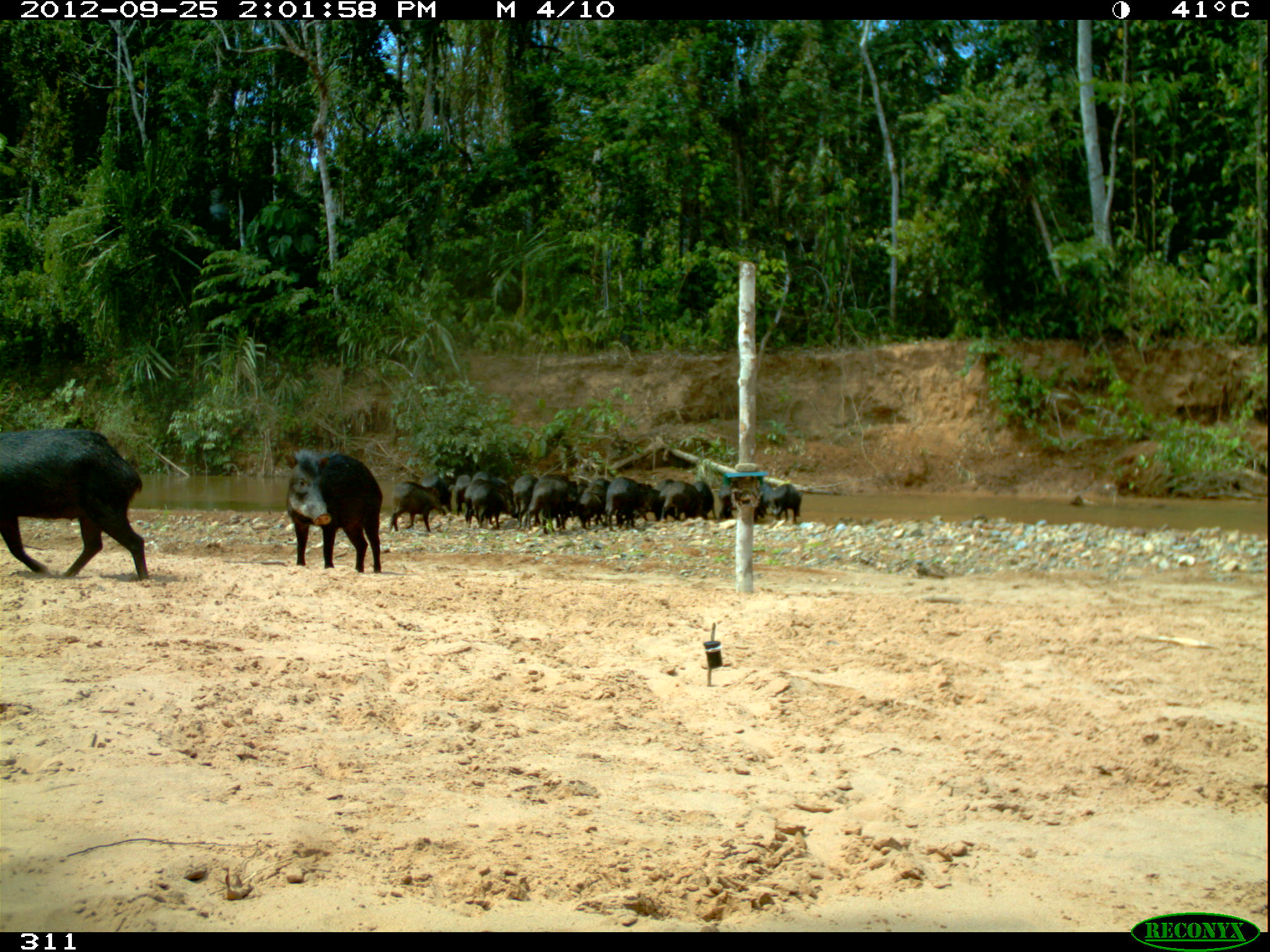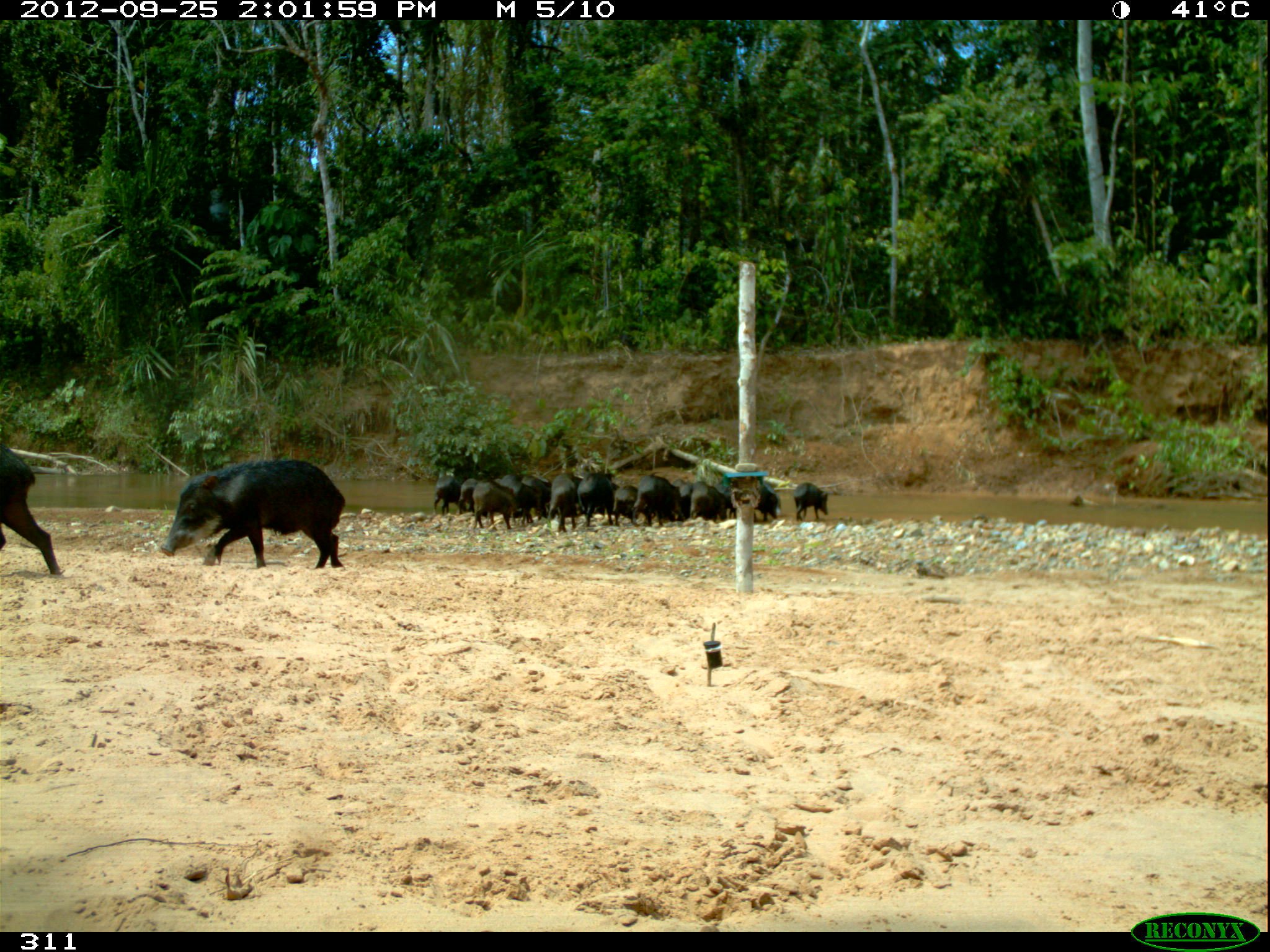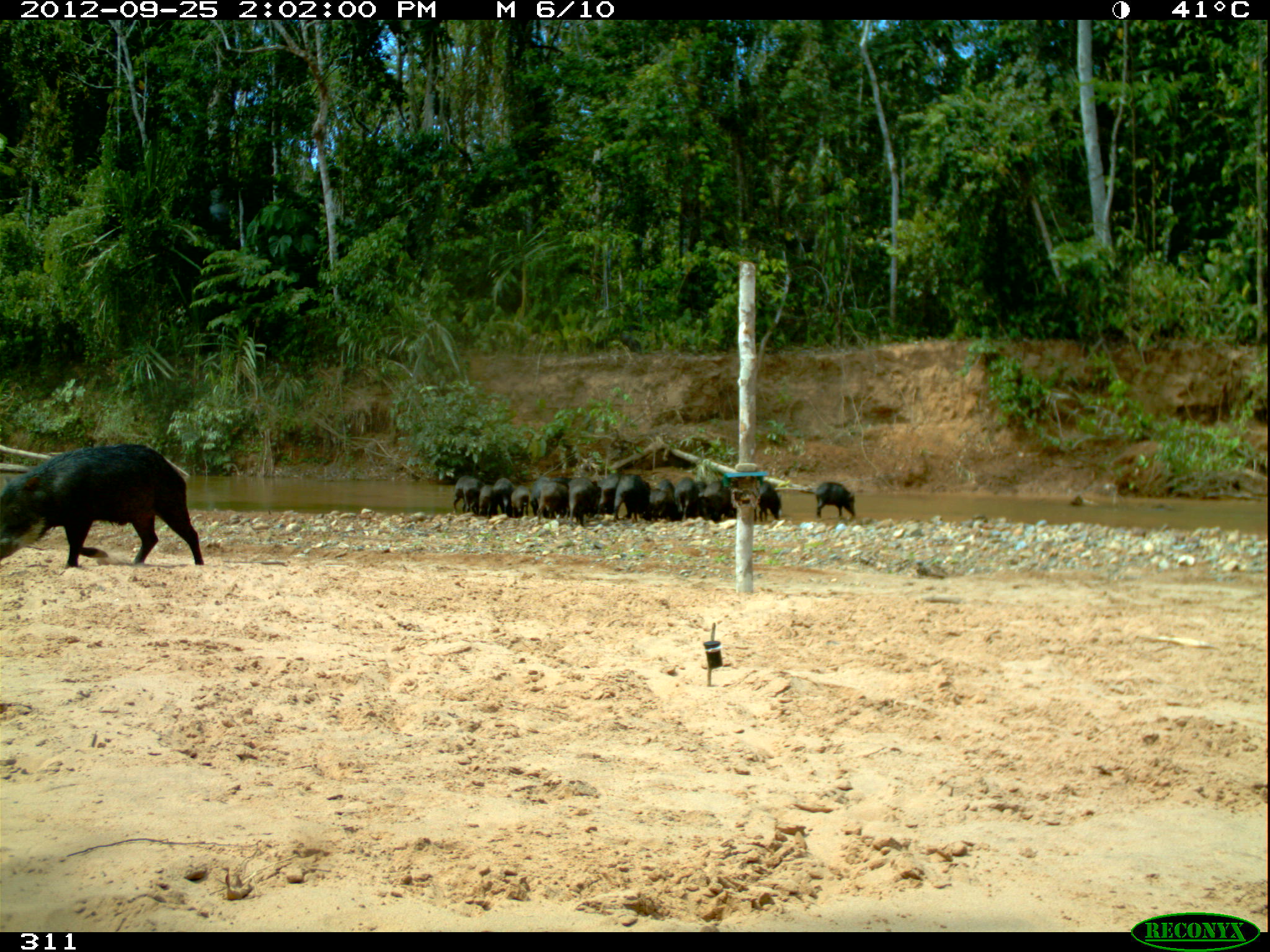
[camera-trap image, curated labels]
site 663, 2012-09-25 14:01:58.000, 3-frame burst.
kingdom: Animalia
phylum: Chordata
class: Mammalia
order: Artiodactyla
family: Tayassuidae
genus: Tayassu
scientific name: Tayassu pecari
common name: white-lipped peccary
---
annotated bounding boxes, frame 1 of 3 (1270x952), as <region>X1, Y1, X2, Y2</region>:
group: <region>387, 467, 800, 535</region>
tayassu pecari: <region>0, 425, 149, 582</region>; <region>281, 447, 383, 573</region>